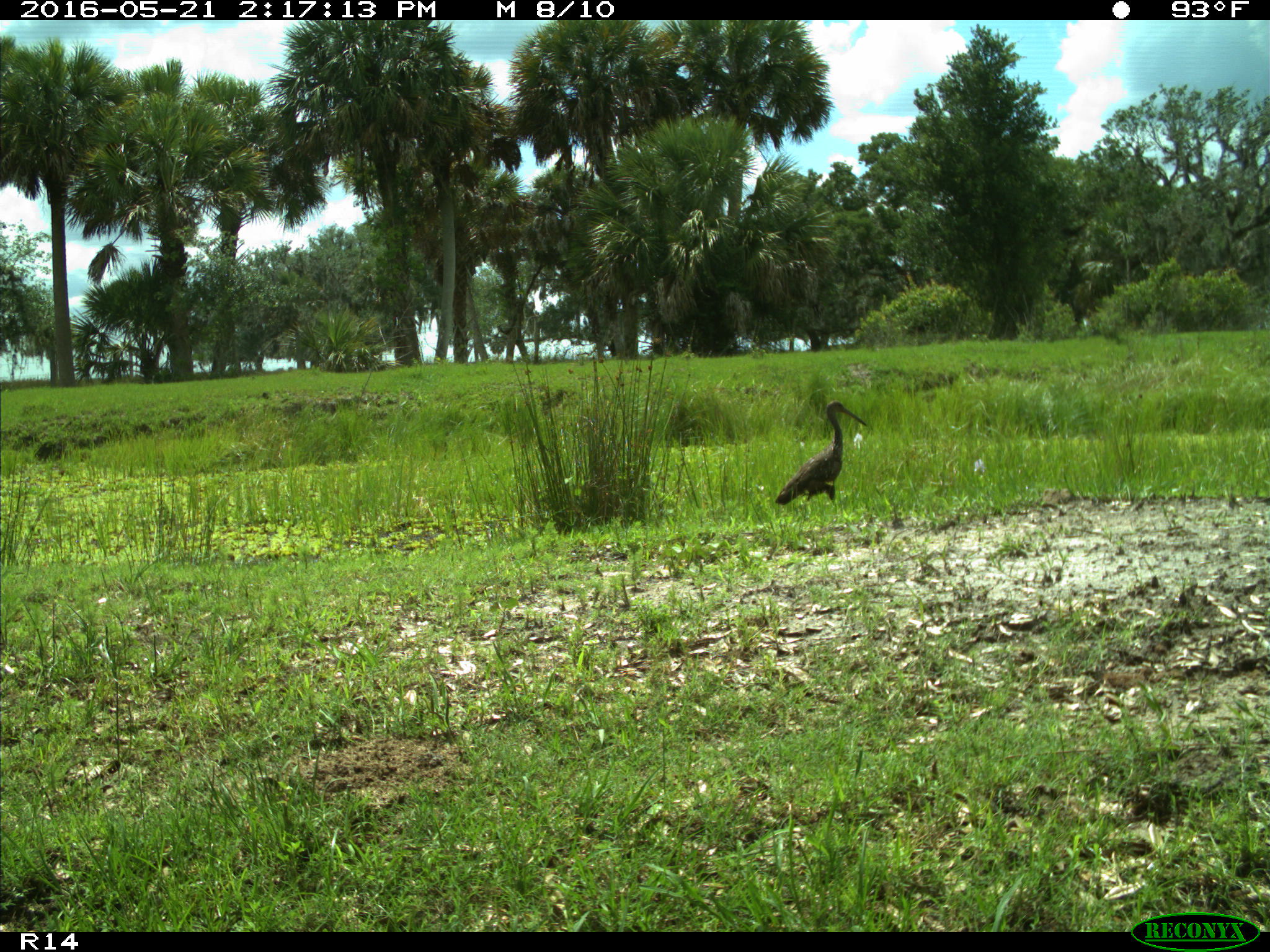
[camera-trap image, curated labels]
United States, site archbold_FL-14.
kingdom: Animalia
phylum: Chordata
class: Aves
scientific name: Aves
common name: birds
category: unidentified bird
Unidentified bird (birds) (Aves).